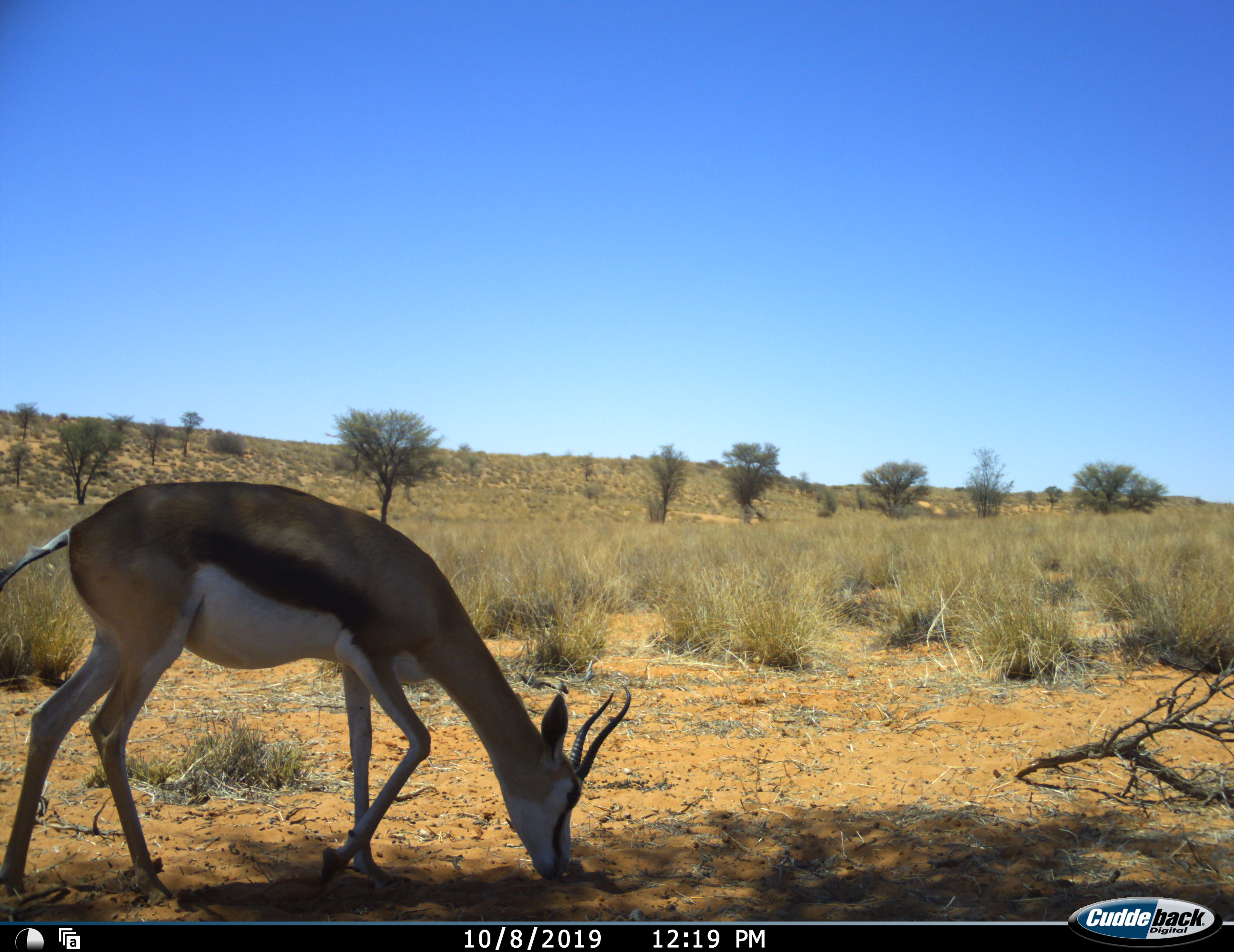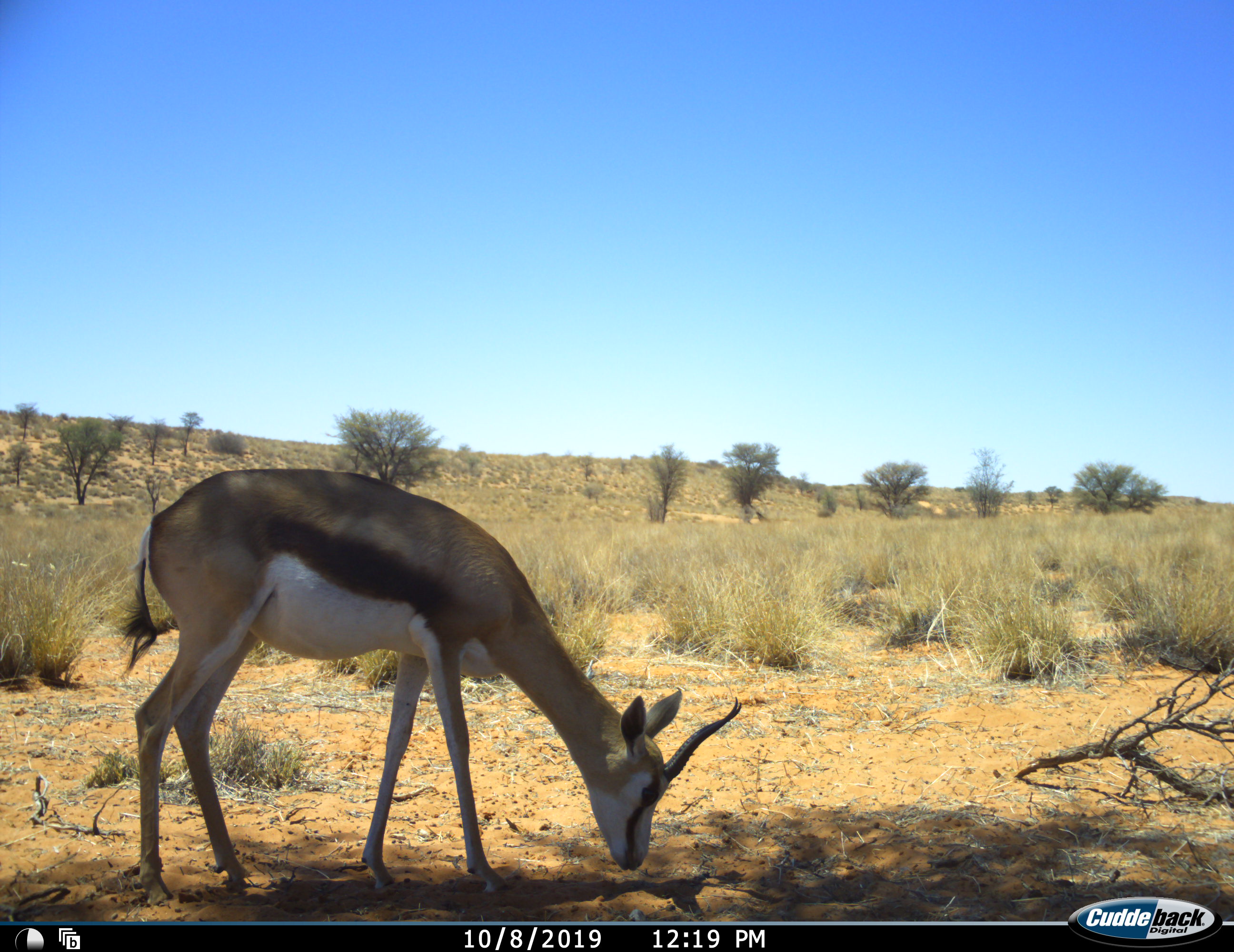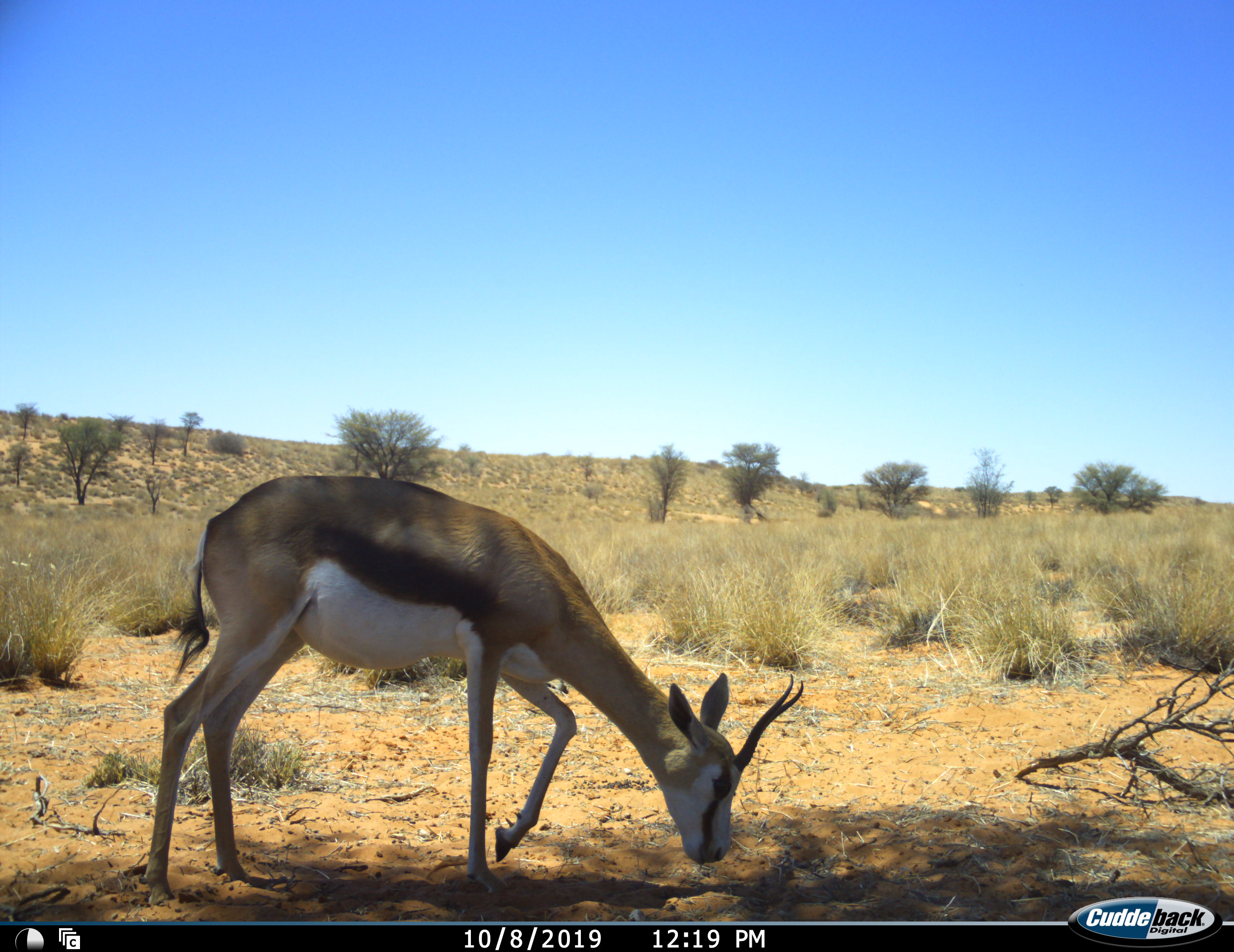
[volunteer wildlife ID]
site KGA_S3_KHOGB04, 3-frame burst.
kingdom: Animalia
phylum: Chordata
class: Mammalia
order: Artiodactyla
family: Bovidae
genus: Antidorcas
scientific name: Antidorcas marsupialis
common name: springbok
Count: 1.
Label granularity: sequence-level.